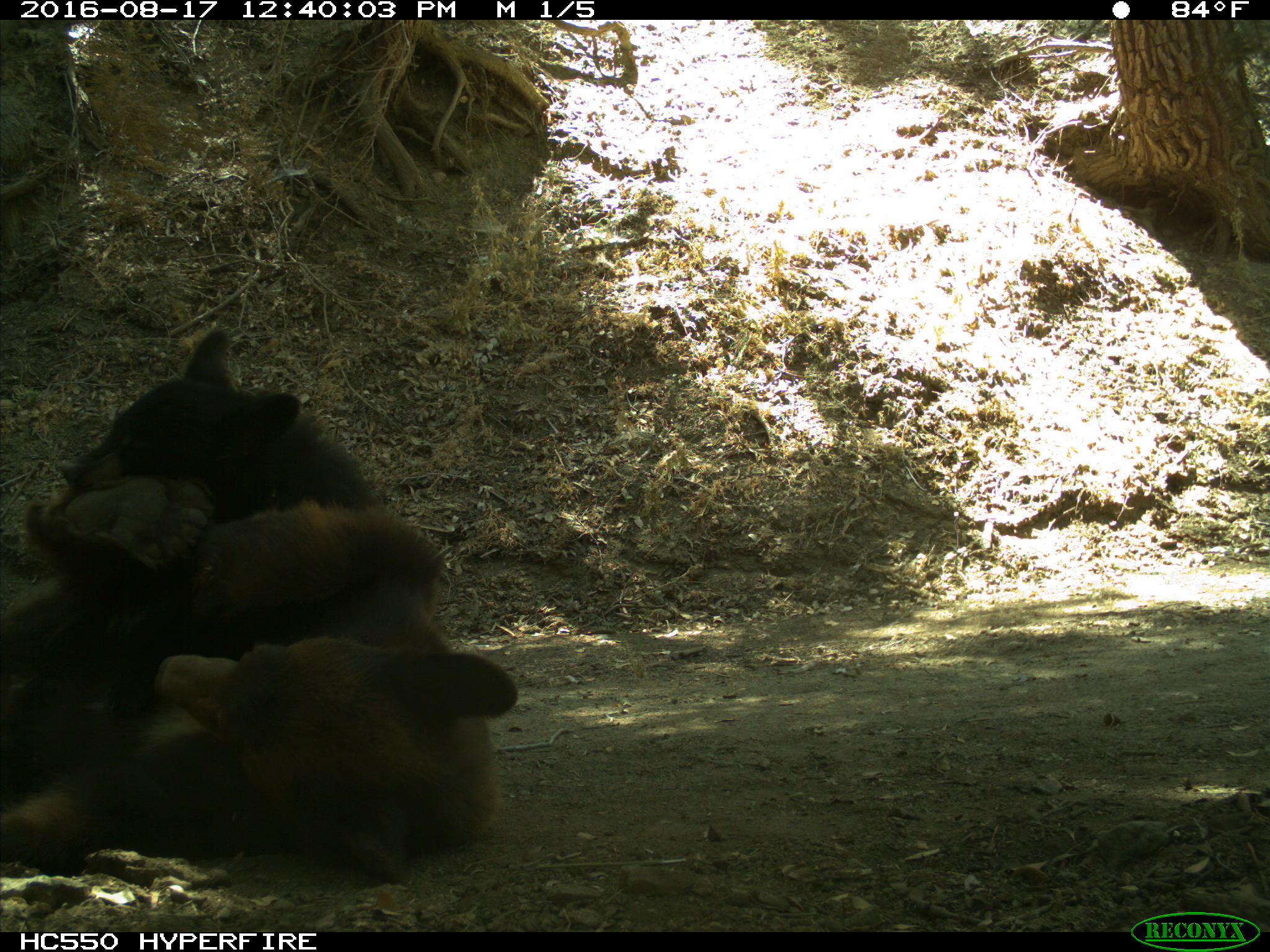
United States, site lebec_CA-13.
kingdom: Animalia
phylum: Chordata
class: Mammalia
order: Carnivora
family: Ursidae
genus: Ursus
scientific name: Ursus americanus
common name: american black bear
Ursus americanus (american black bear).